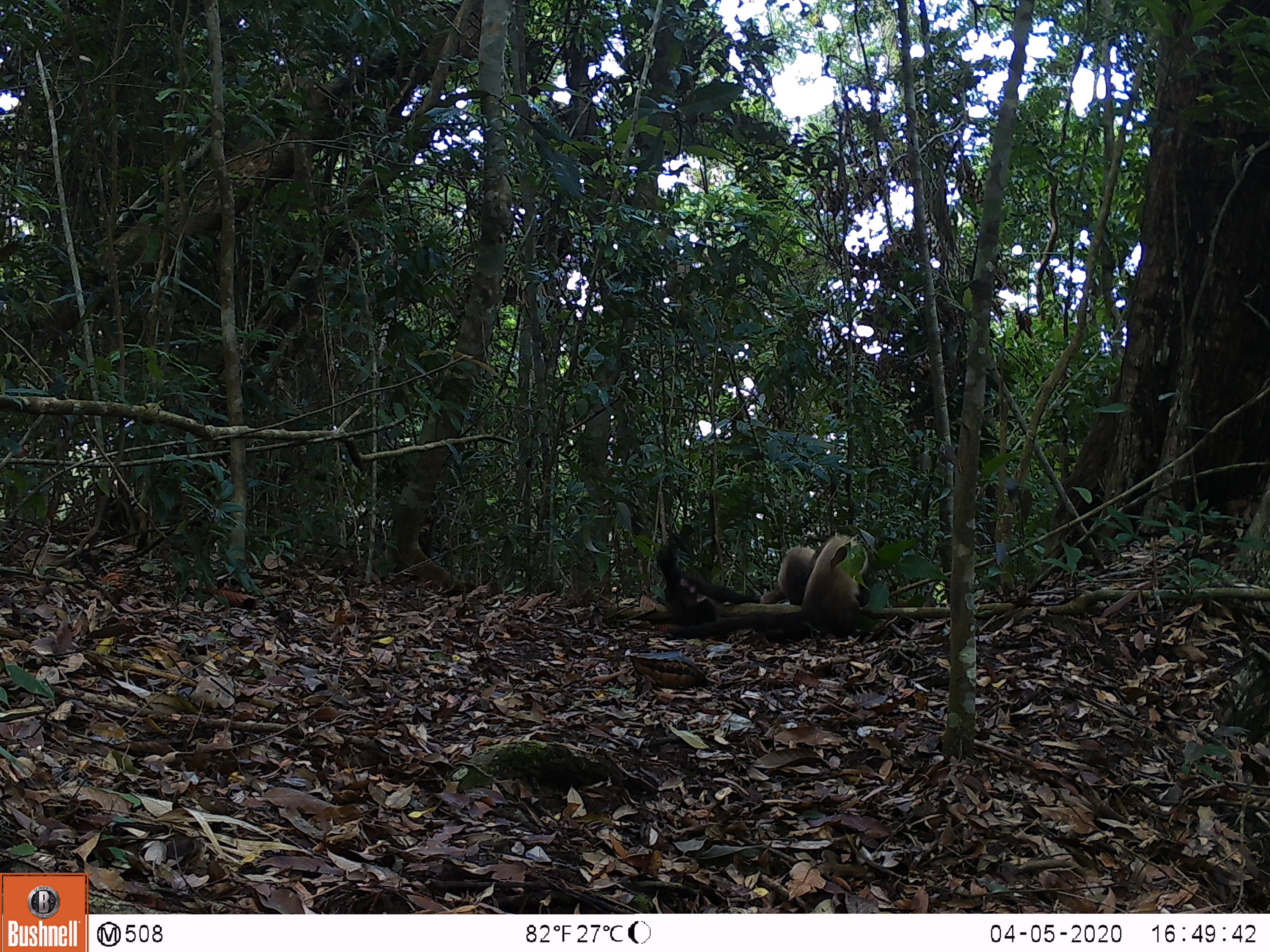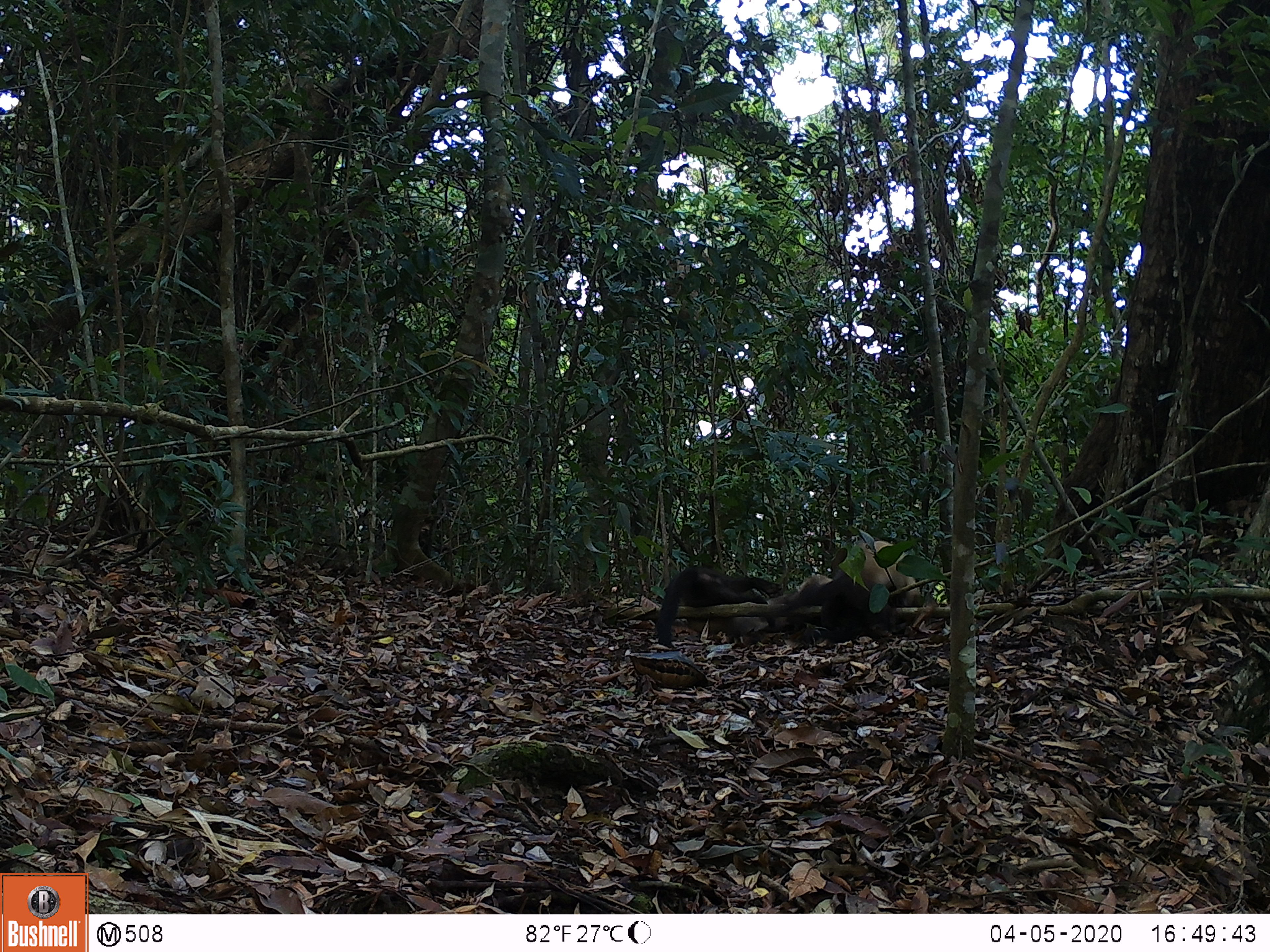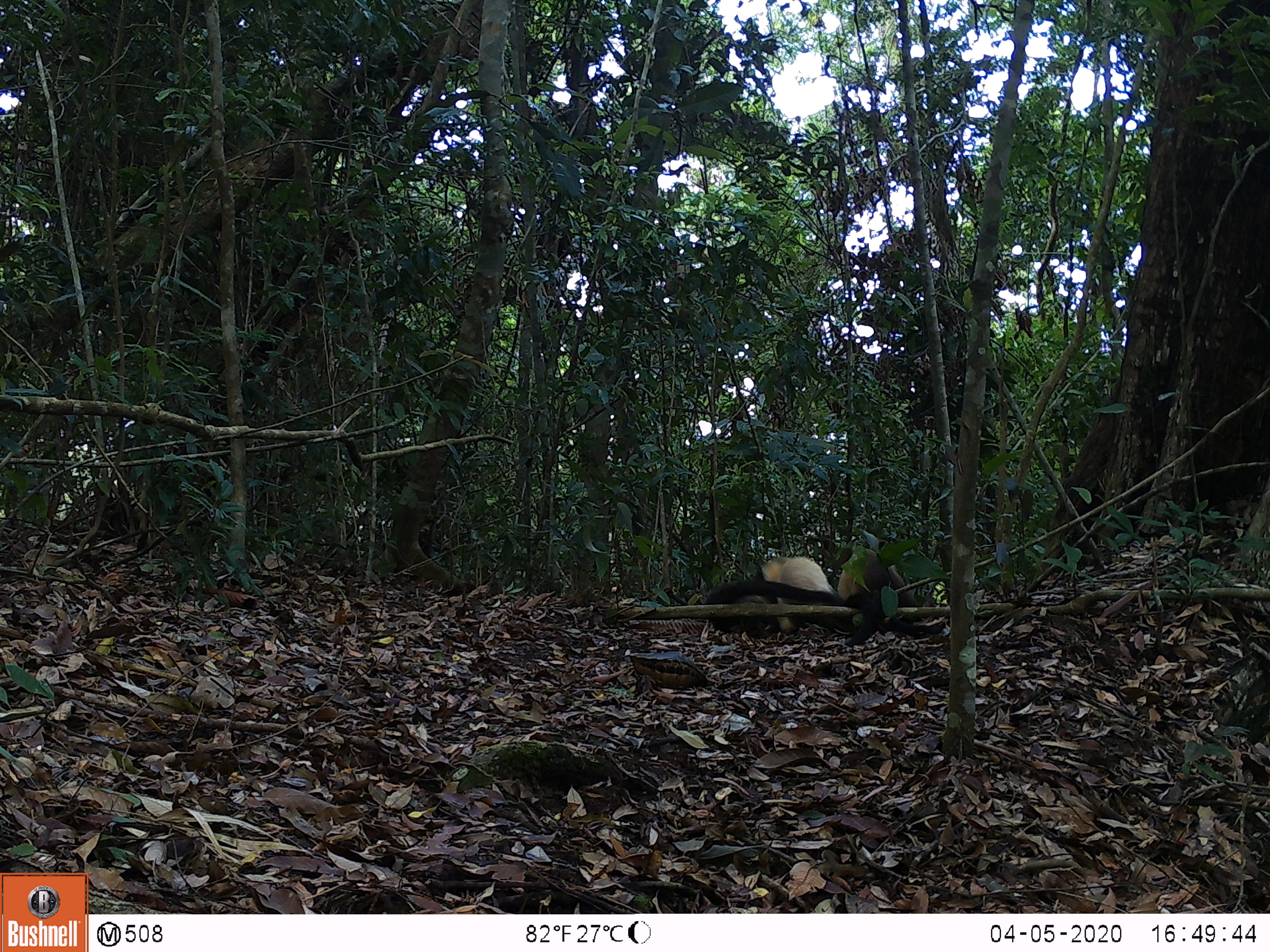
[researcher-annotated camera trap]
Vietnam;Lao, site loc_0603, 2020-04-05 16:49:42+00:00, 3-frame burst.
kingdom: Animalia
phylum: Chordata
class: Mammalia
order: Carnivora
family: Mustelidae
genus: Martes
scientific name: Martes flavigula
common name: yellow-throated marten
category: yellow throated marten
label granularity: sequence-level